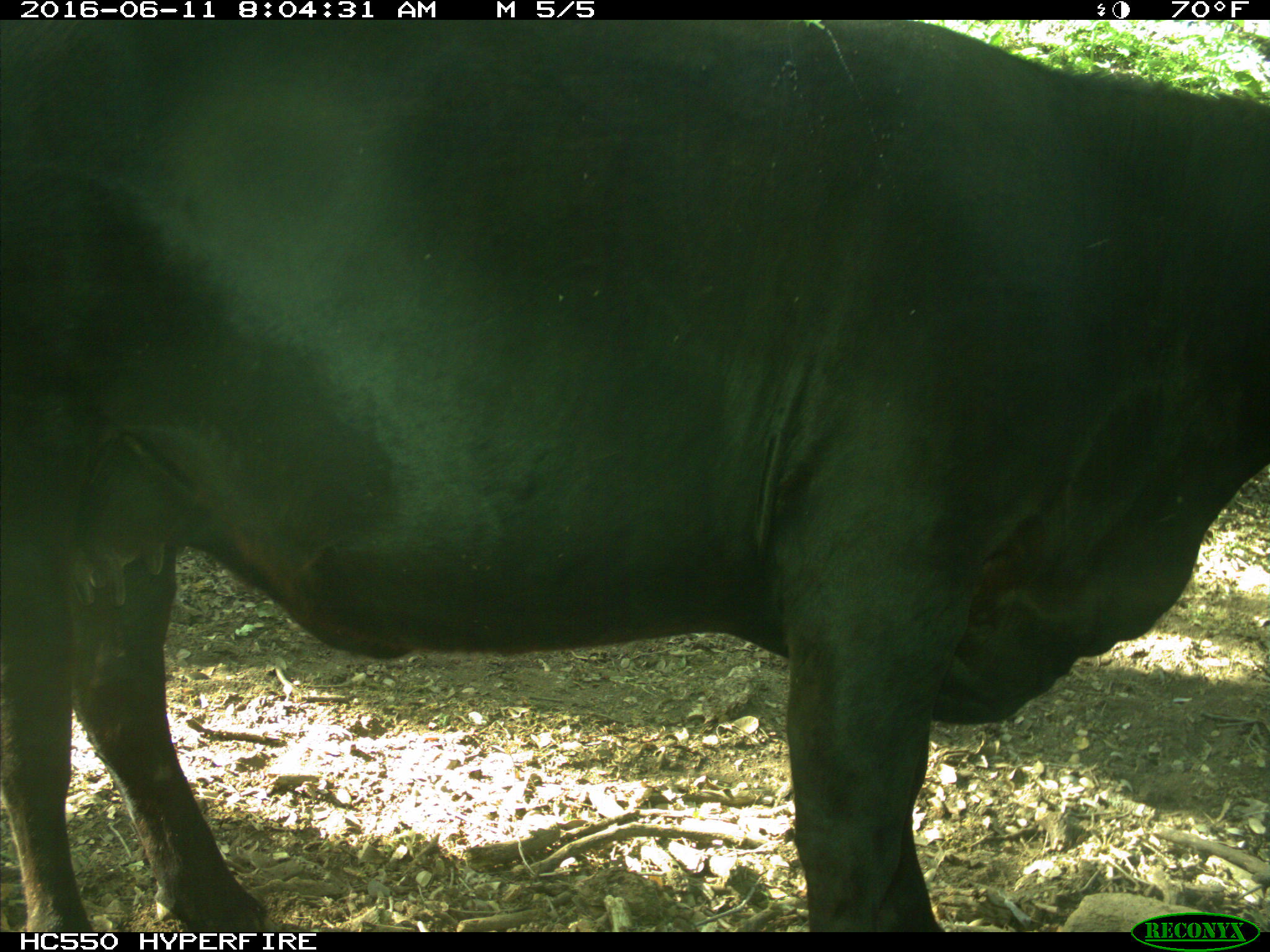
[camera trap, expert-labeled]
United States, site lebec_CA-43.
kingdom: Animalia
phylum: Chordata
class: Mammalia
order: Artiodactyla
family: Bovidae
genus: Bos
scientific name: Bos taurus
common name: domestic cow